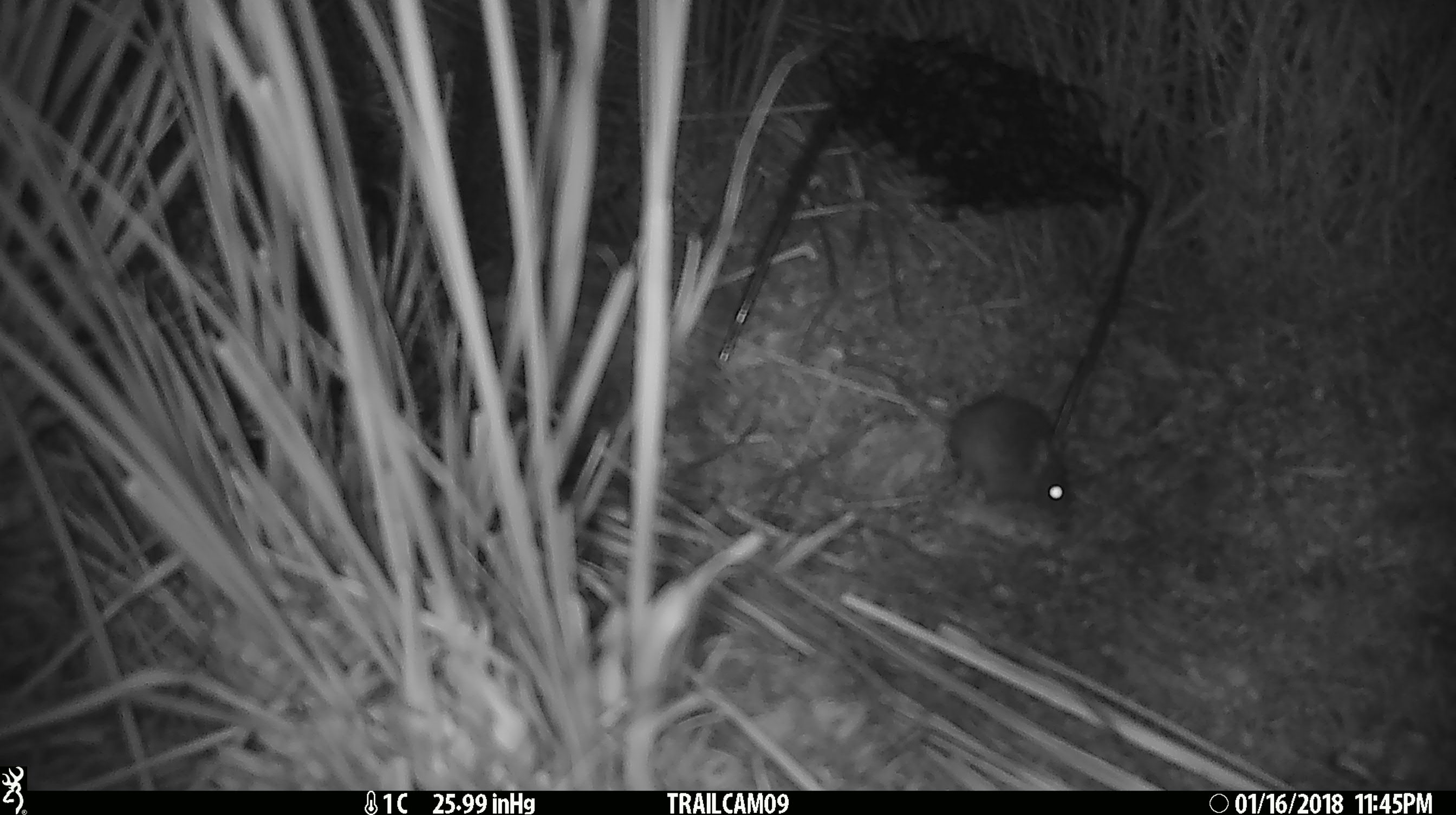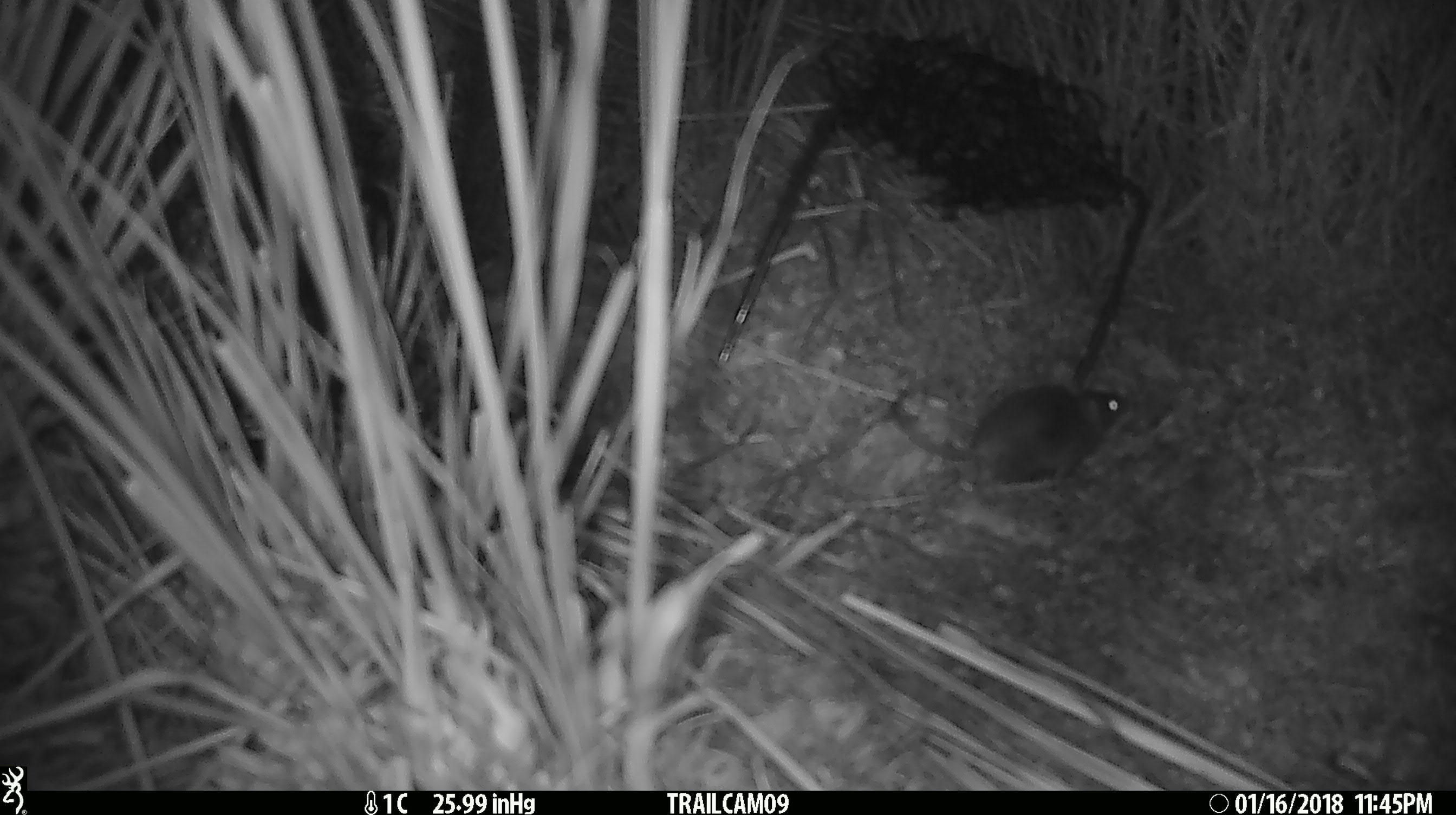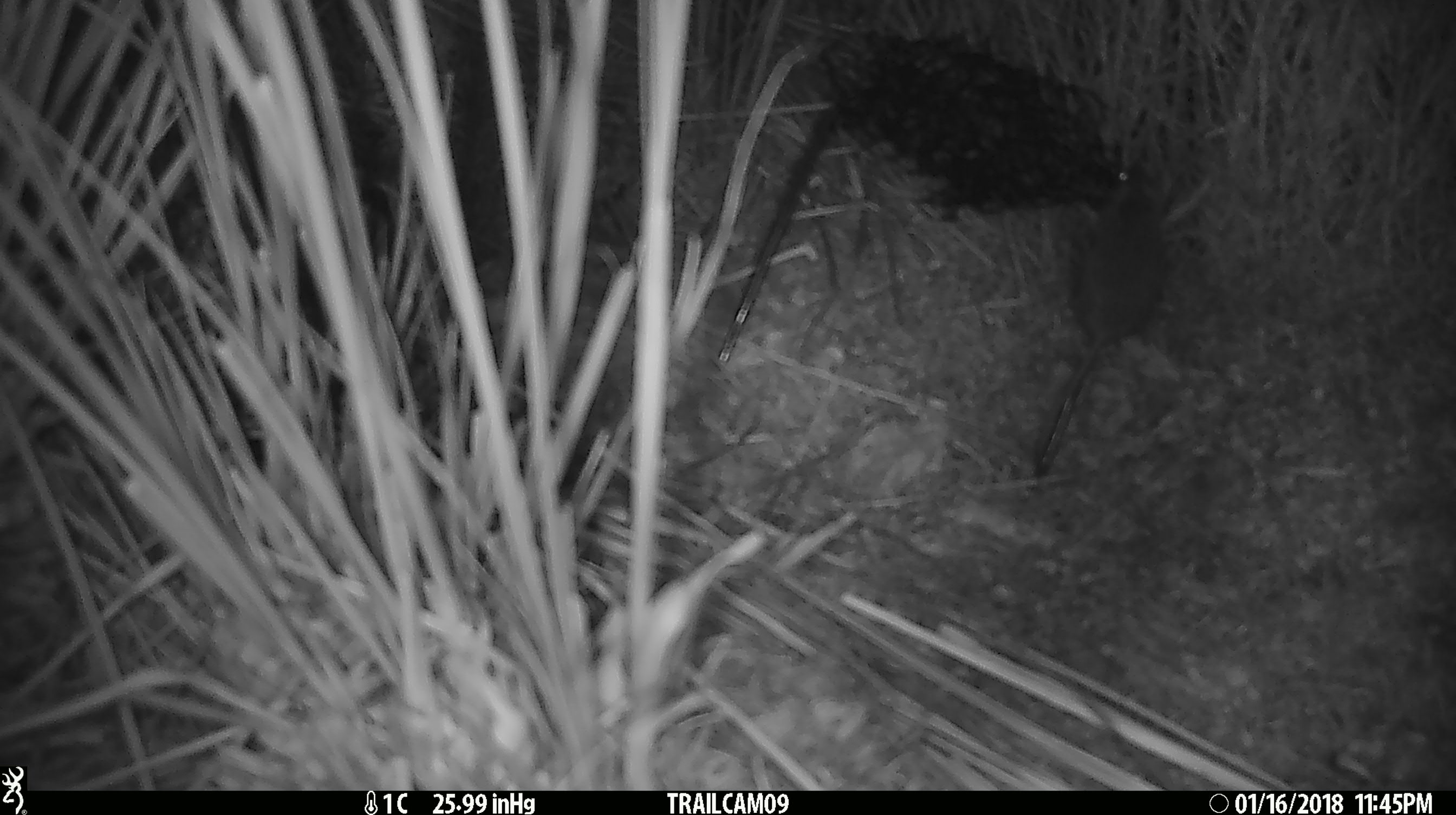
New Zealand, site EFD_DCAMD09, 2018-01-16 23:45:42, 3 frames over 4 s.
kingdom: Animalia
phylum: Chordata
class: Mammalia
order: Rodentia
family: Muridae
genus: Mus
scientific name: Mus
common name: mouse